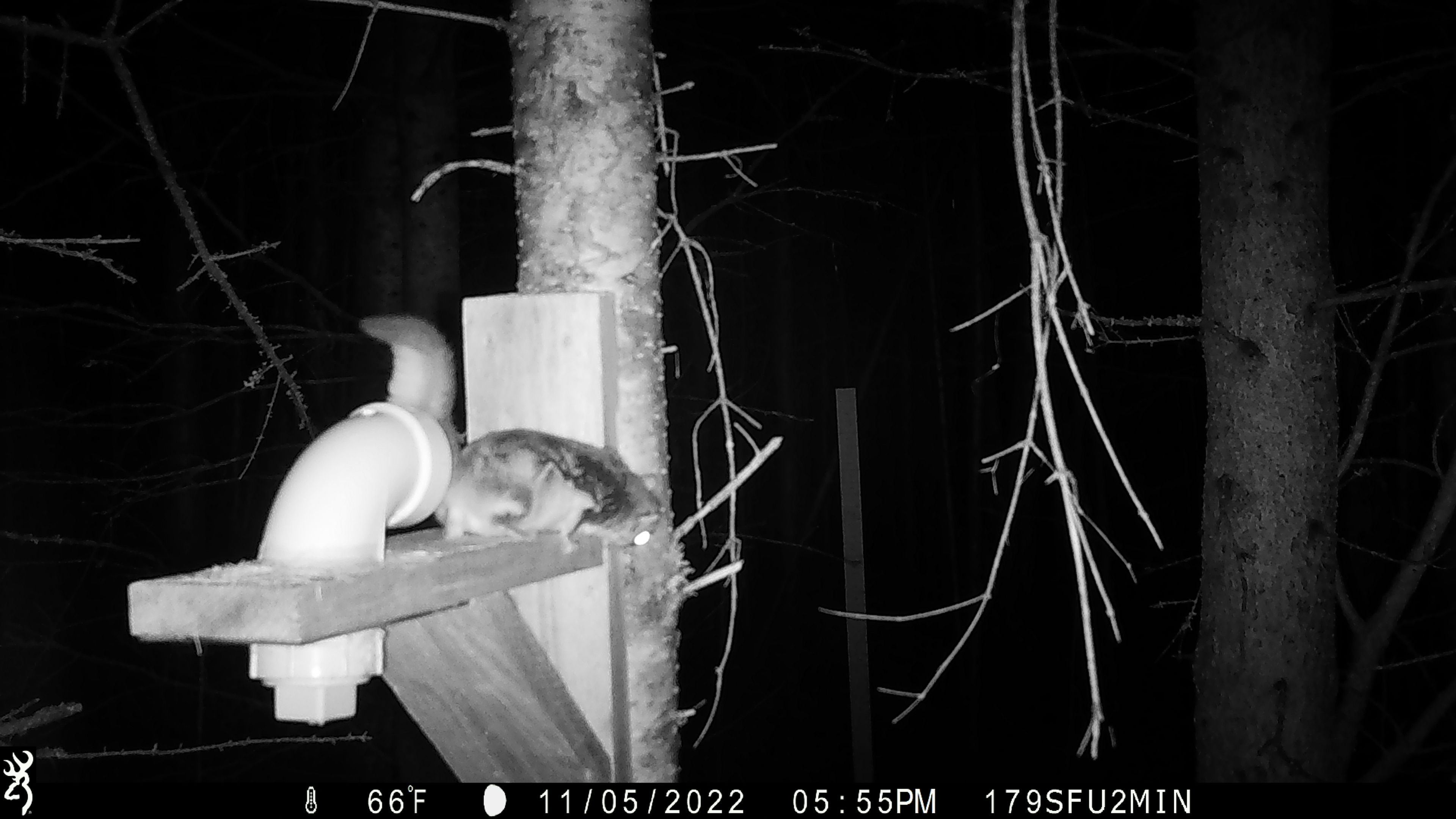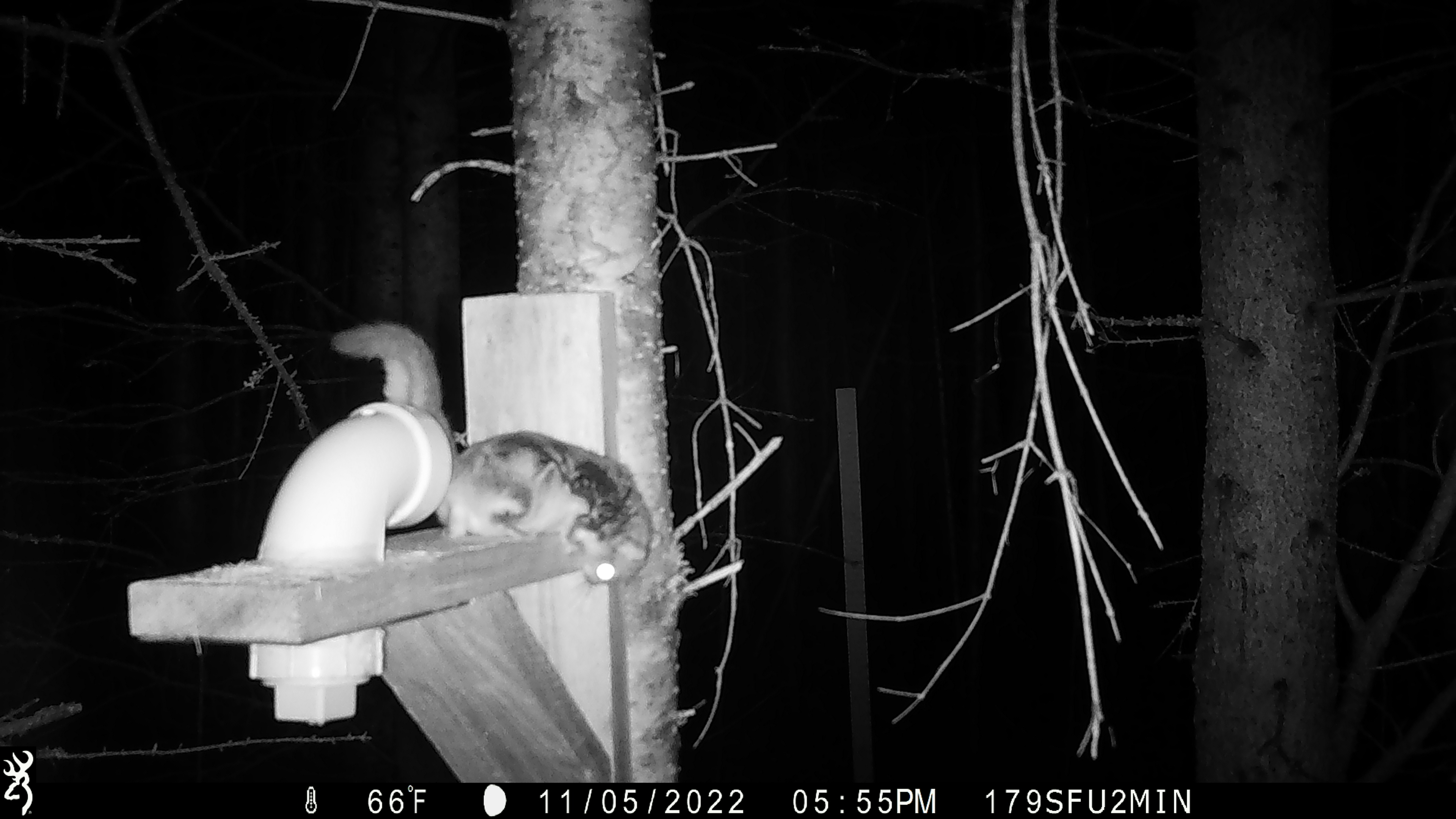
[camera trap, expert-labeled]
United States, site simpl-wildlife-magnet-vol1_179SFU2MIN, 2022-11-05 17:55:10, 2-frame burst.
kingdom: Animalia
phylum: Chordata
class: Mammalia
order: Rodentia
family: Sciuridae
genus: Glaucomys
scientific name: Glaucomys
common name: flying squirrel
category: flying squirrel sp.